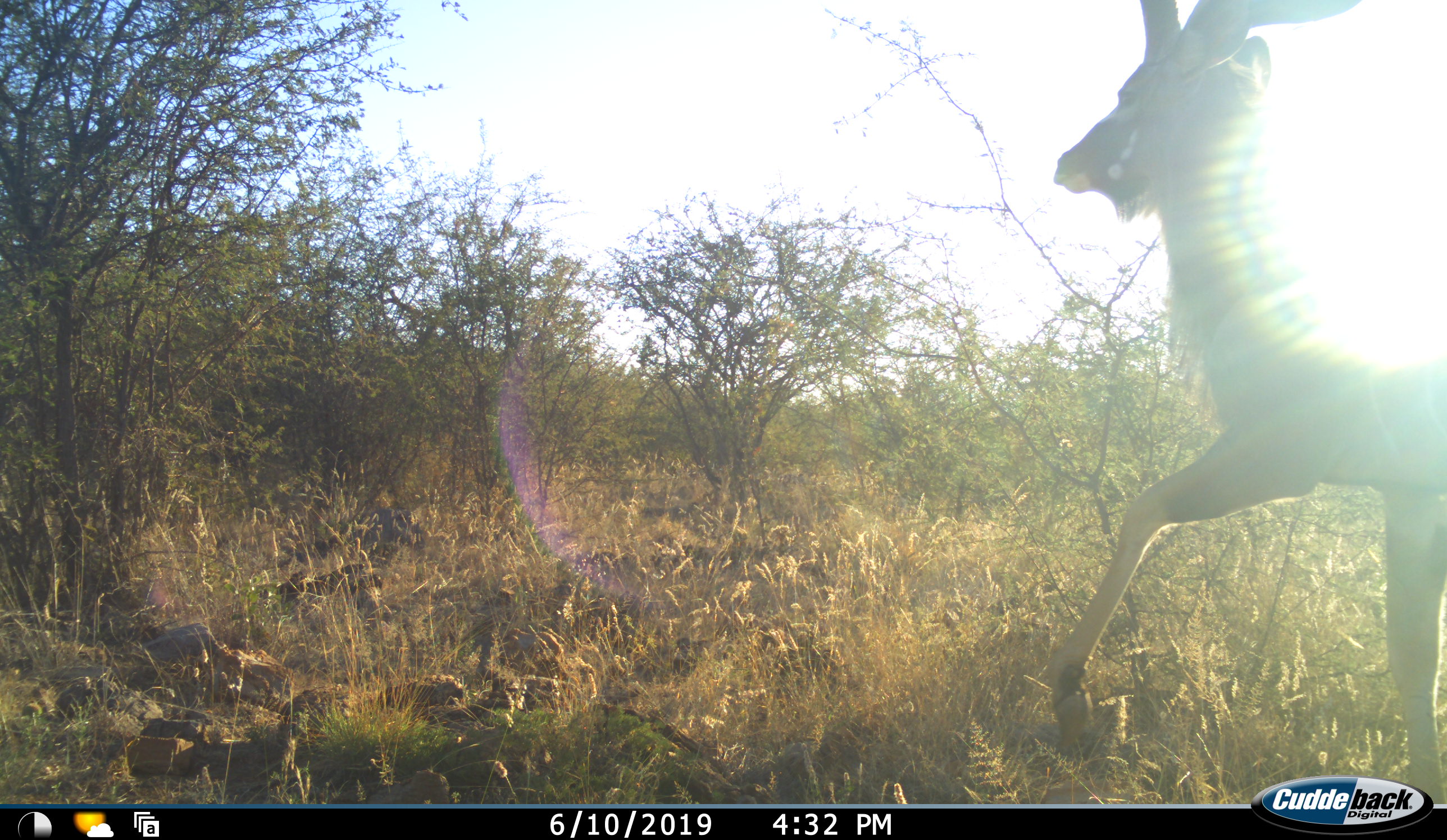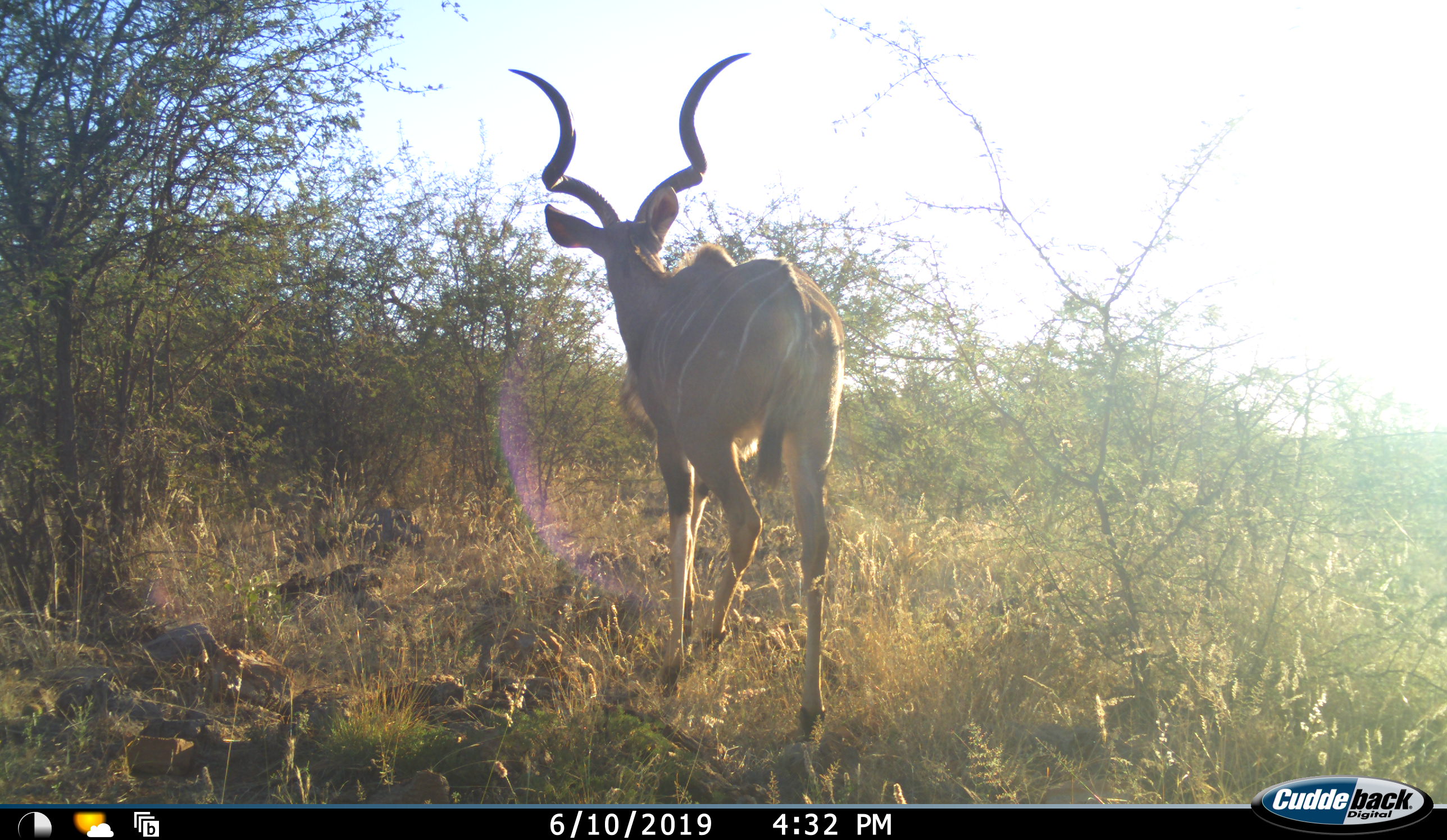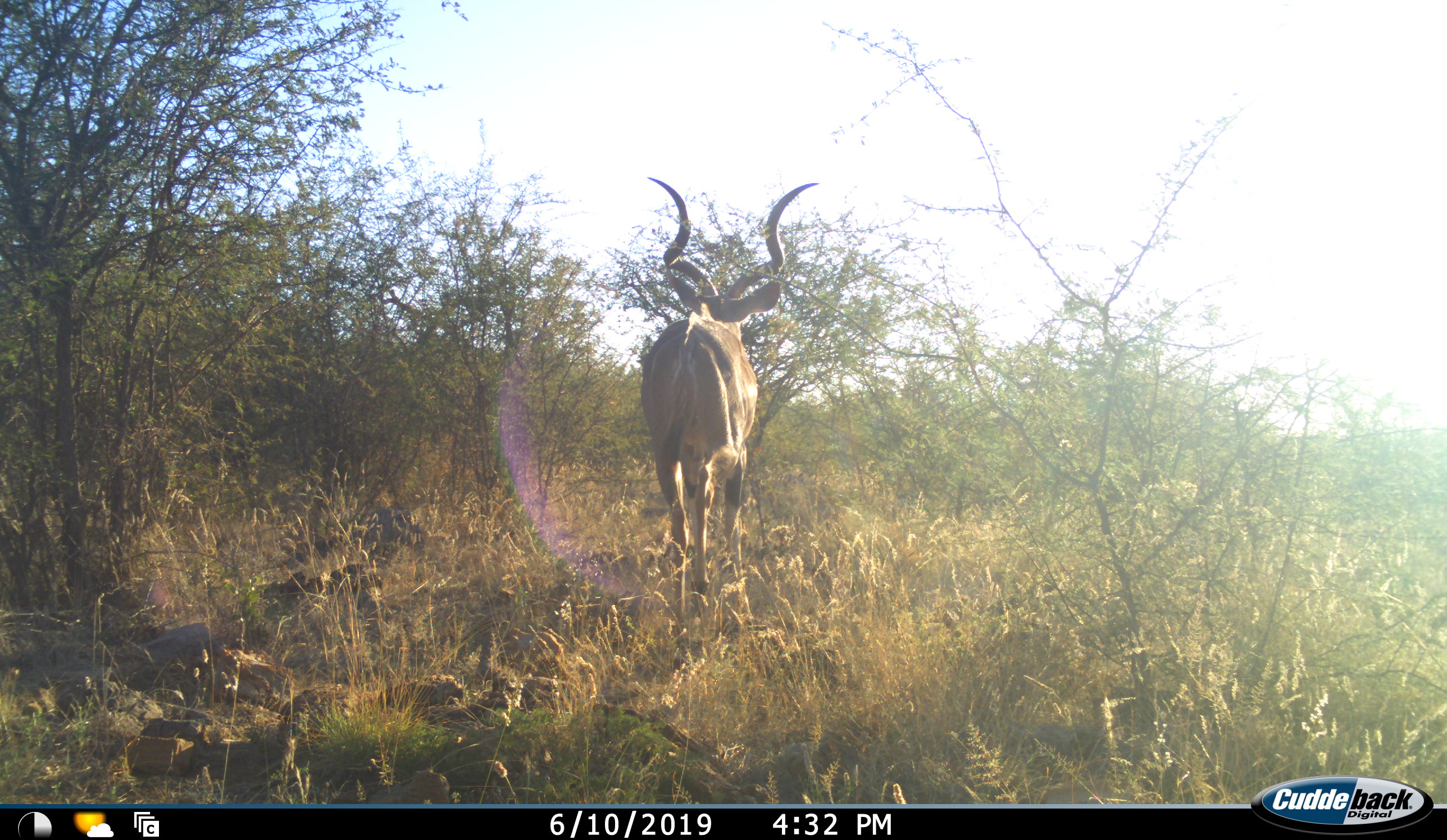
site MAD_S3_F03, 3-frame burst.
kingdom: Animalia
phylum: Chordata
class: Mammalia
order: Artiodactyla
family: Bovidae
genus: Tragelaphus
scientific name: Tragelaphus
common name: kudu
Kudu (Tragelaphus), count 1. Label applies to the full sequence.